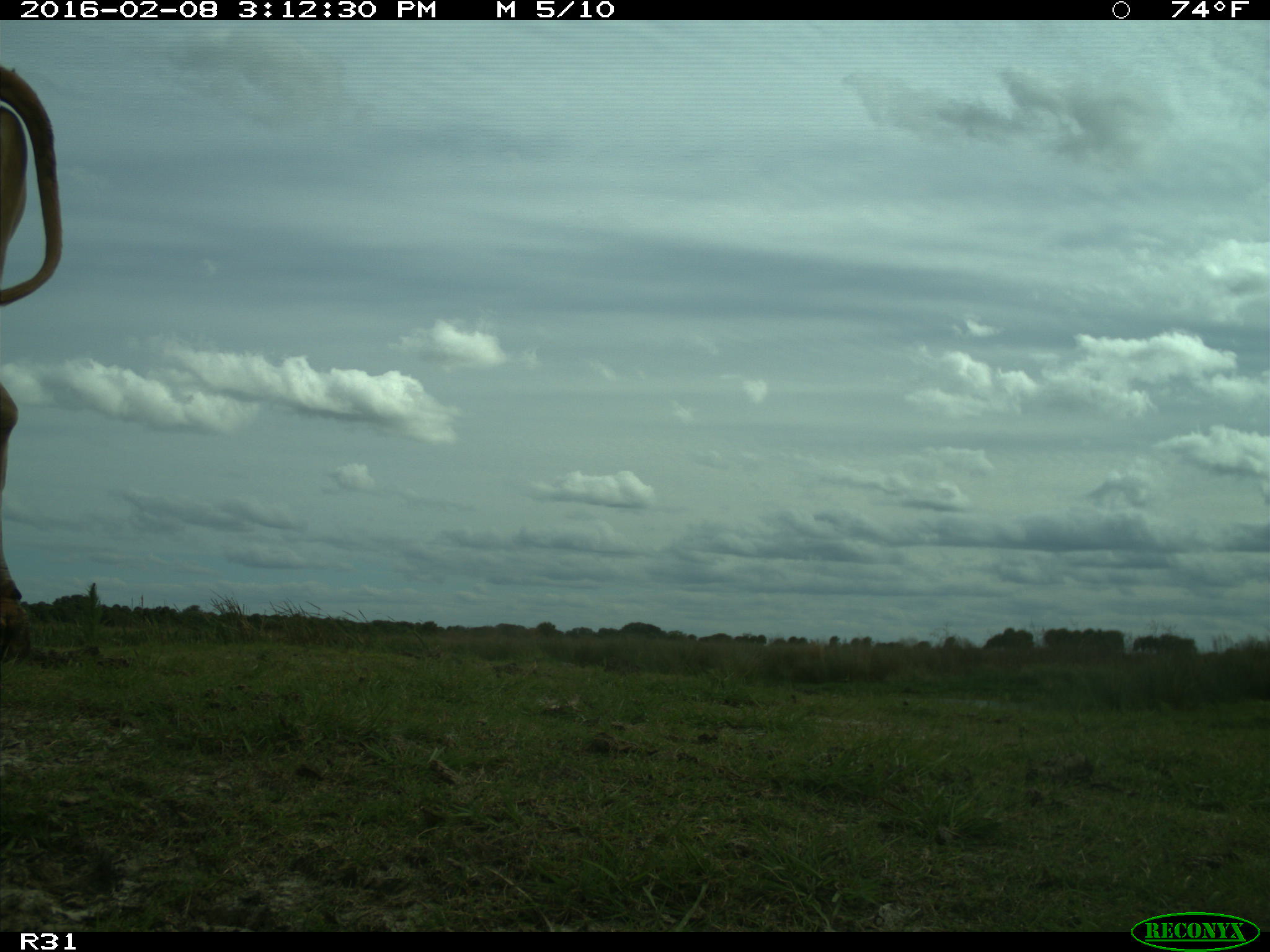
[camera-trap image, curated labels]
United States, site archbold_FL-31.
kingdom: Animalia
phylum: Chordata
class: Mammalia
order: Artiodactyla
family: Bovidae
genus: Bos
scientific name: Bos taurus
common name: domestic cow